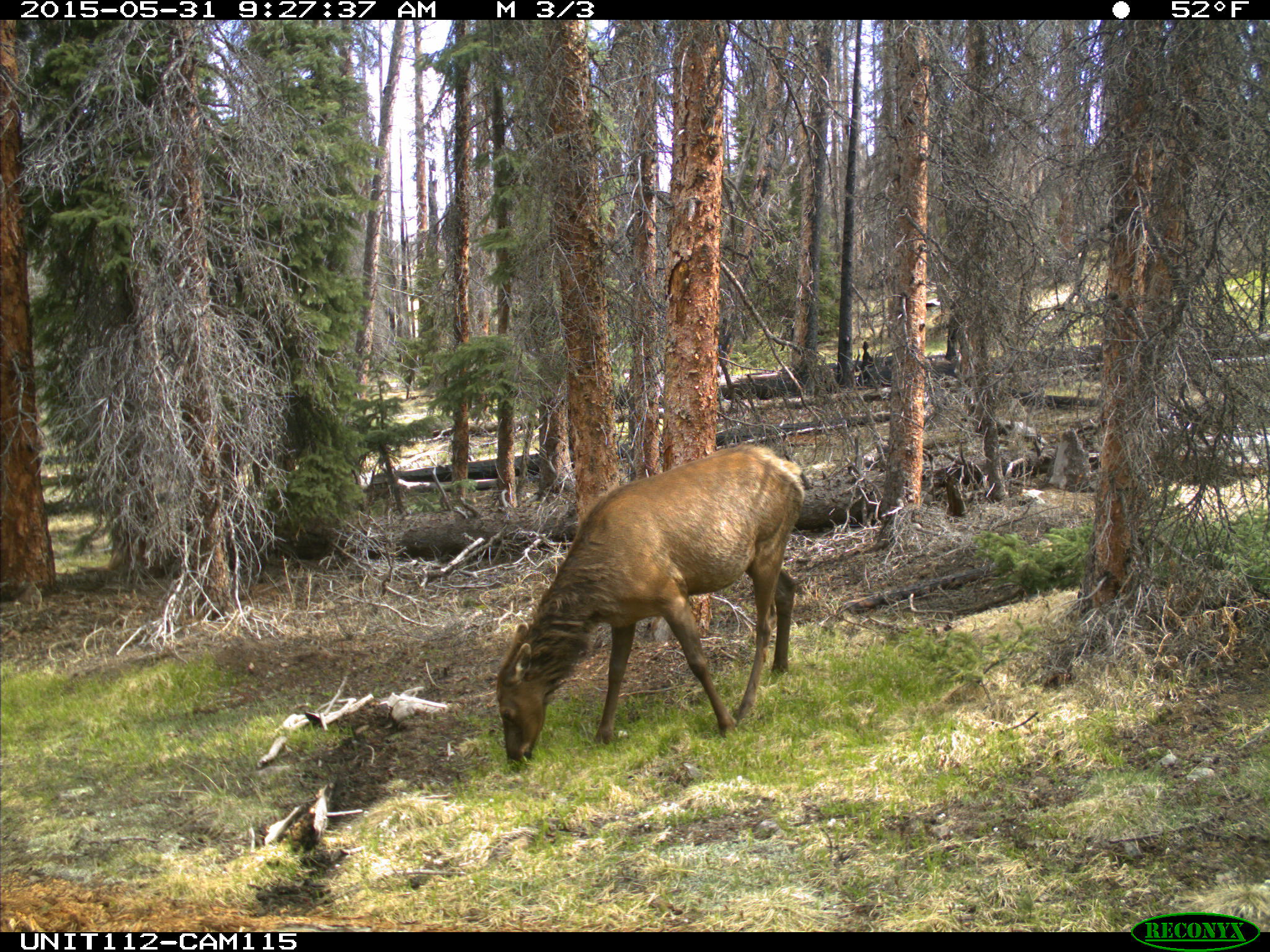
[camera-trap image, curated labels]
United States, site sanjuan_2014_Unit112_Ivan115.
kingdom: Animalia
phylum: Chordata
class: Mammalia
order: Artiodactyla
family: Cervidae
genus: Cervus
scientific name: Cervus elaphus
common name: red deer